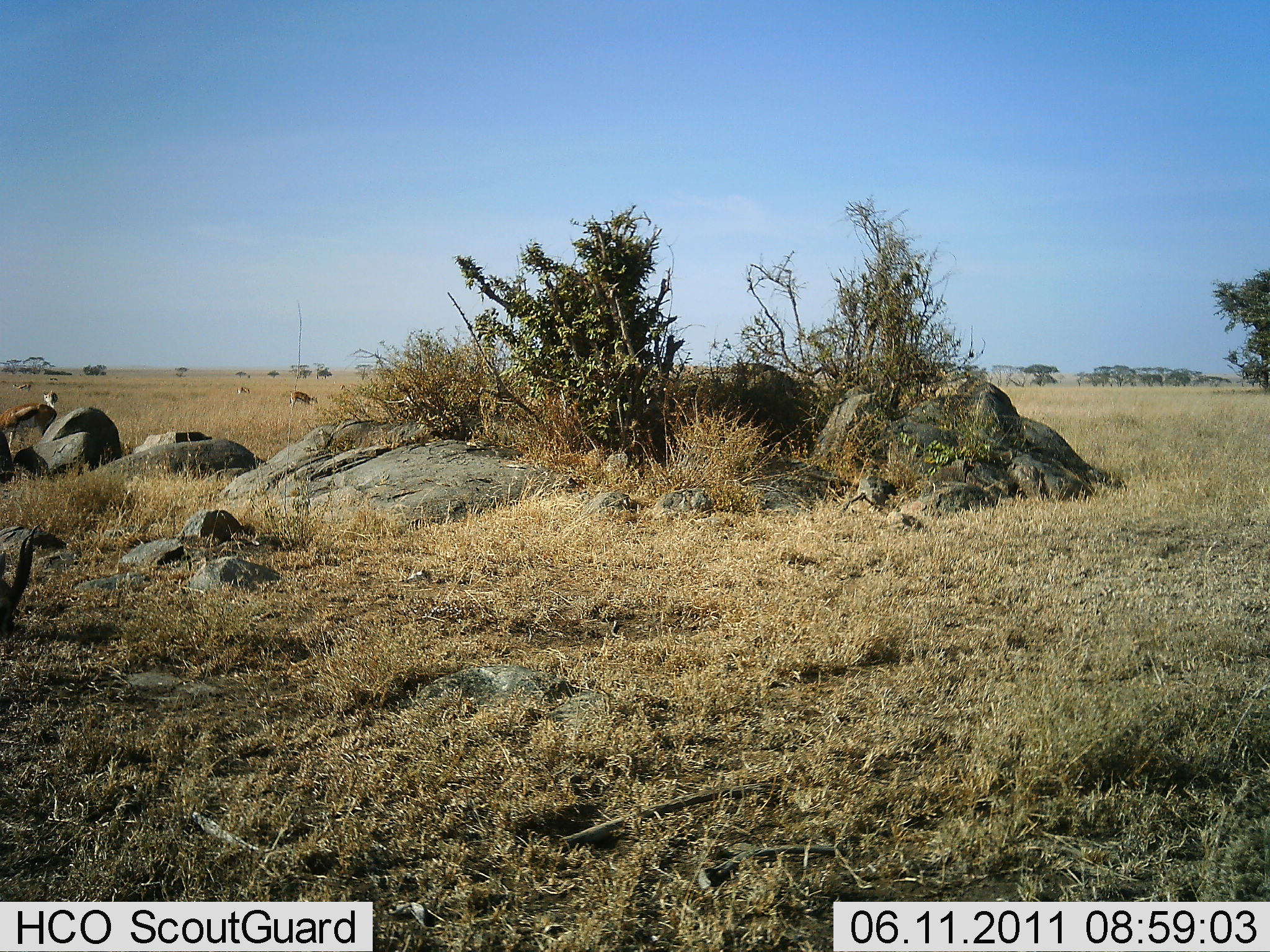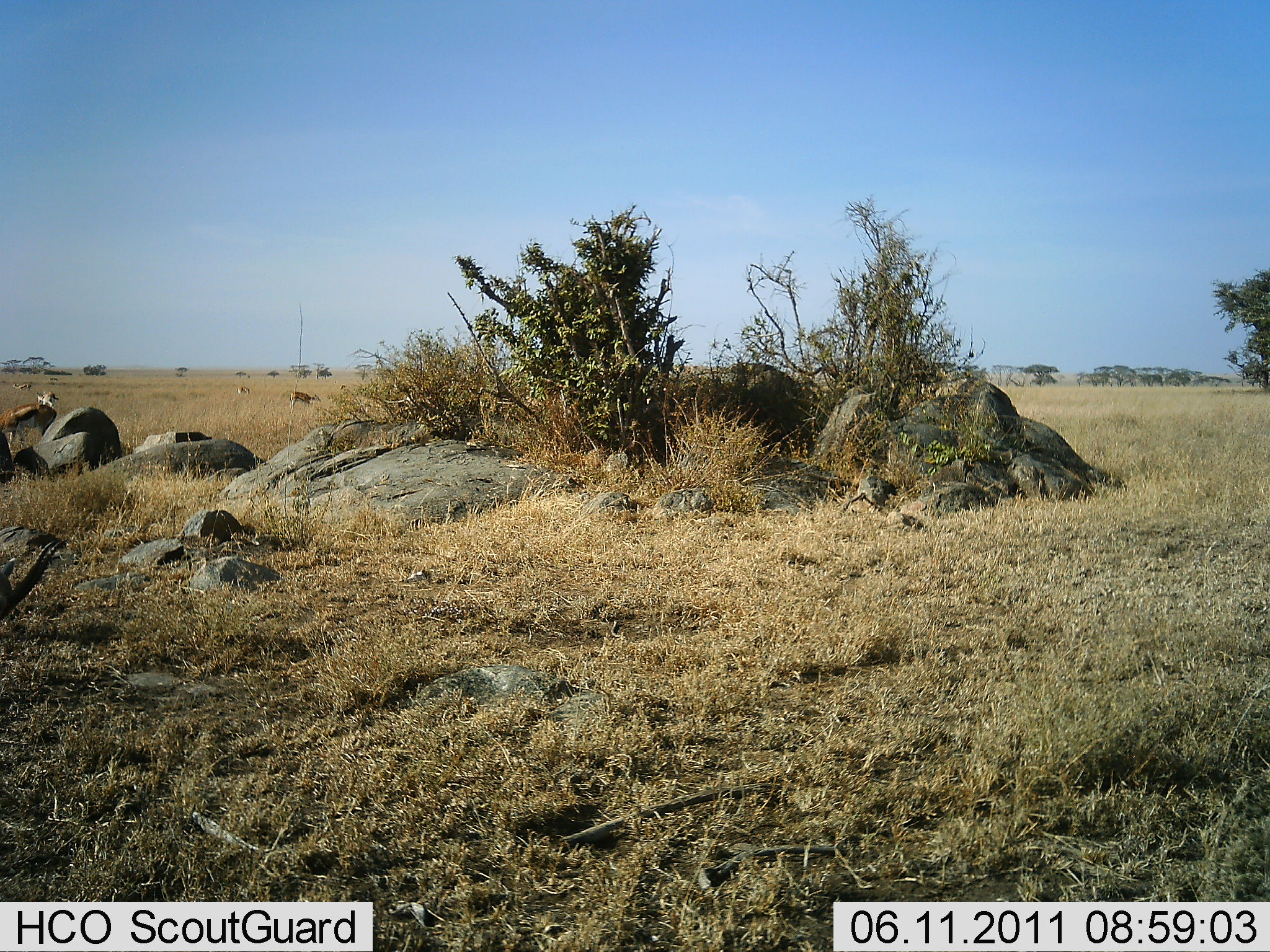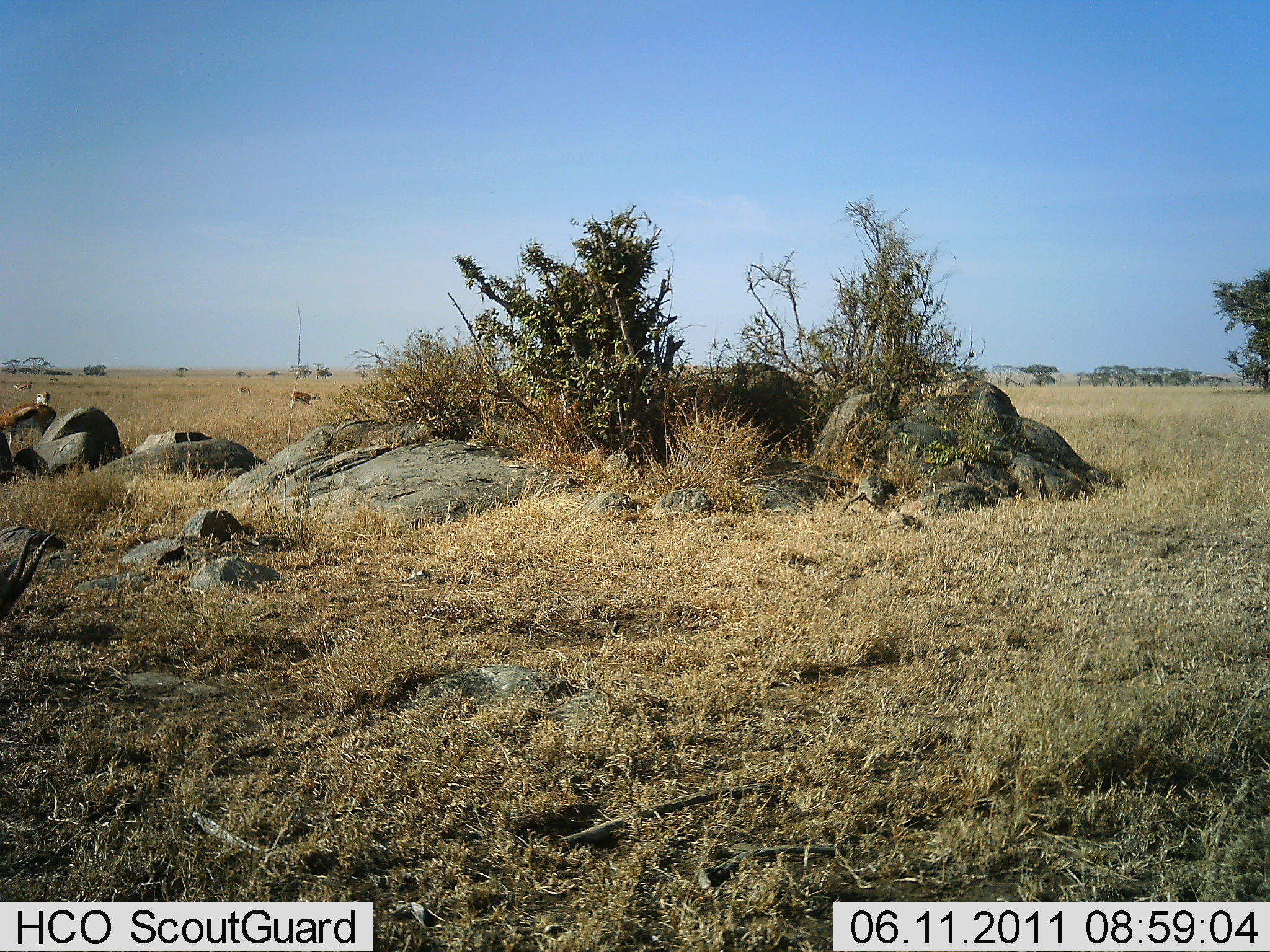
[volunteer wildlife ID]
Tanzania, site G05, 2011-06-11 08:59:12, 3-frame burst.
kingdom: Animalia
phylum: Chordata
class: Mammalia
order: Artiodactyla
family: Bovidae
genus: Eudorcas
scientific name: Eudorcas thomsonii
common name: thomson's gazelle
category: gazellethomsons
Gazellethomsons (thomson's gazelle) (Eudorcas thomsonii), count 3. Behavior (volunteer vote fractions): standing 0%, resting 0%, moving 0%, interacting 0%. Young present (vote fraction): 0%. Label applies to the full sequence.